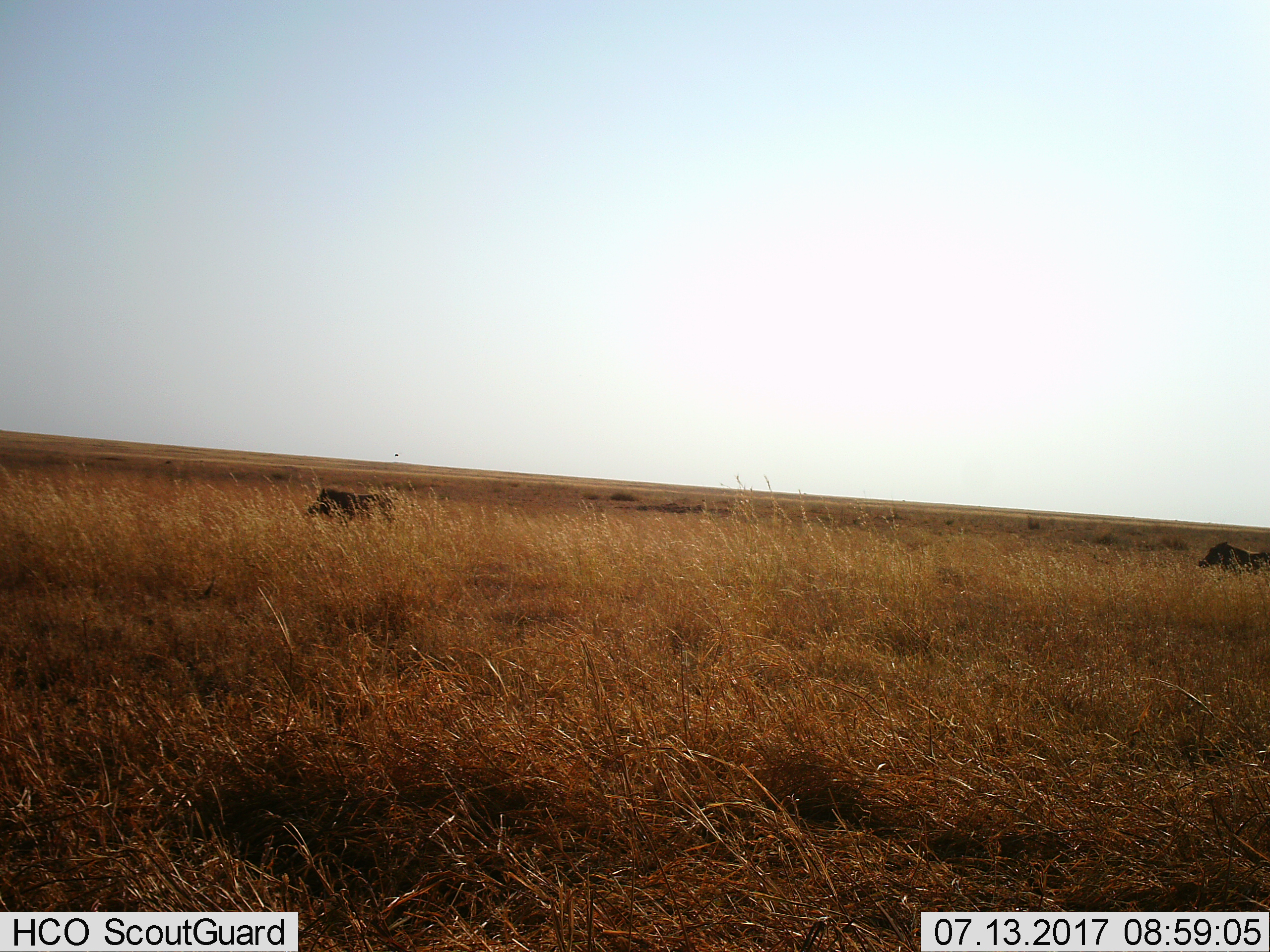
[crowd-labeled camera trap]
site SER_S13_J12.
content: unidentified animal